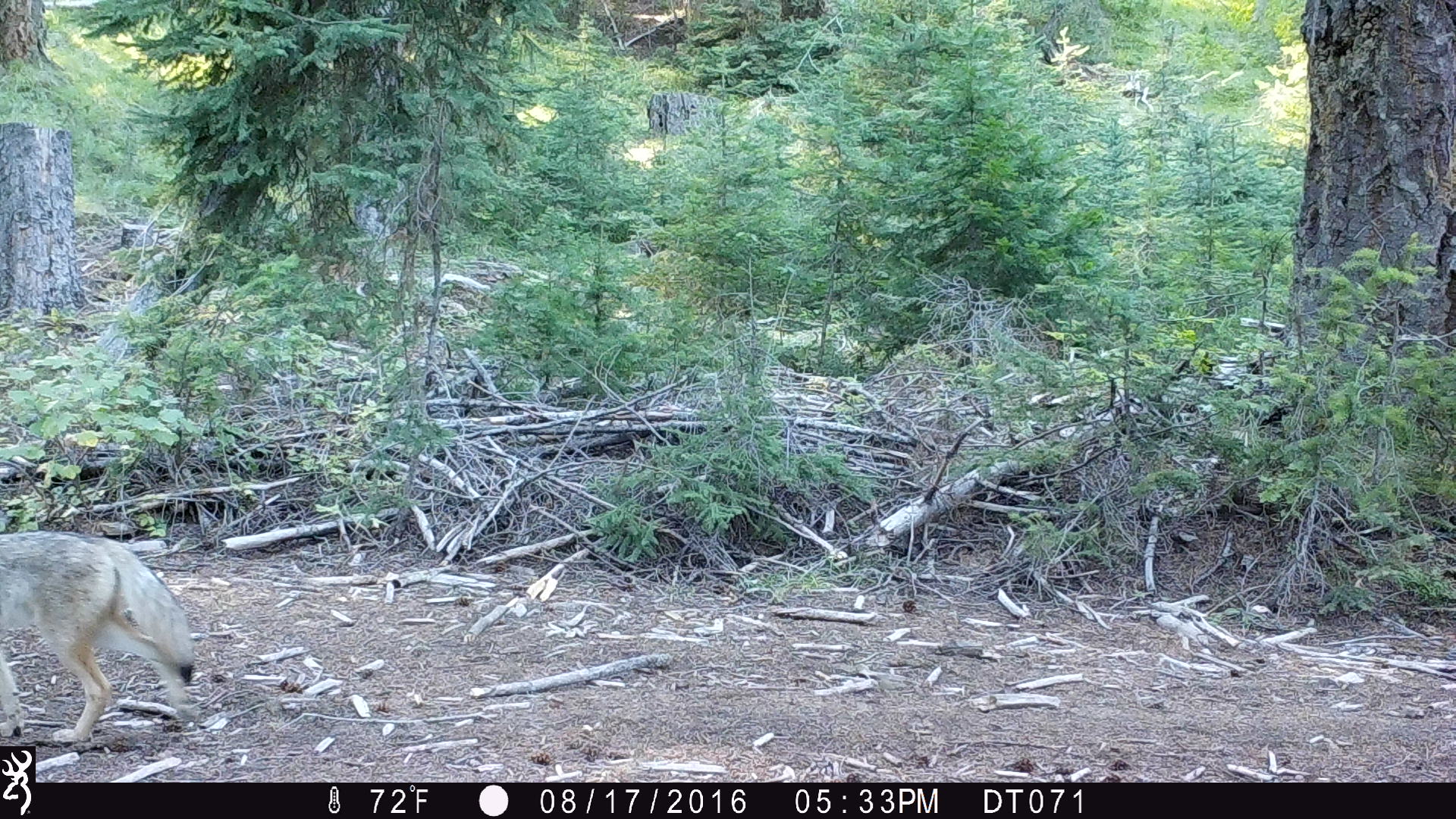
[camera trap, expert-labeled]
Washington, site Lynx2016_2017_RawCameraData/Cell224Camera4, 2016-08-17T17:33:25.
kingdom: Animalia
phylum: Chordata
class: Mammalia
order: Carnivora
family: Canidae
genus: Canis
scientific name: Canis latrans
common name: coyote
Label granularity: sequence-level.